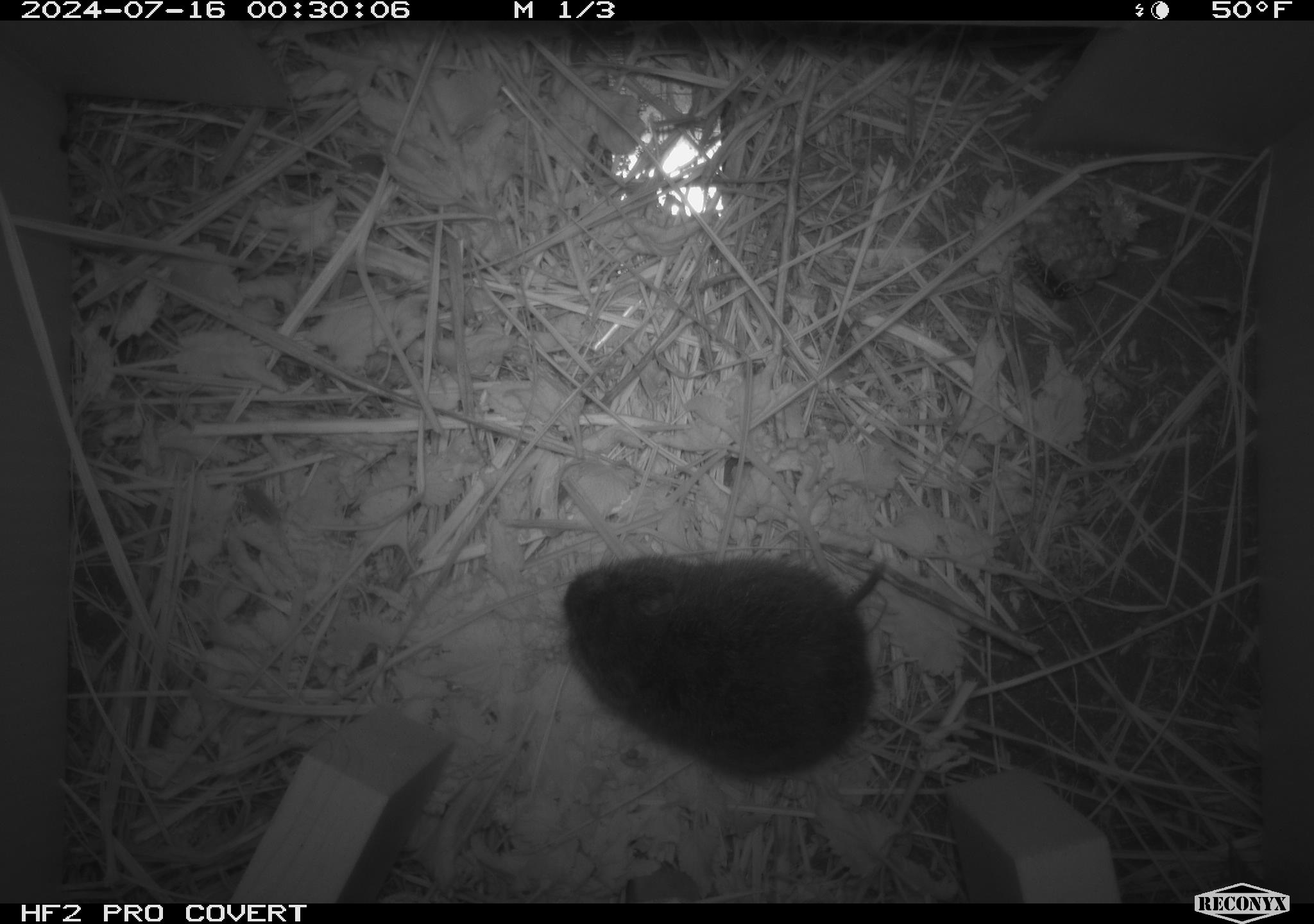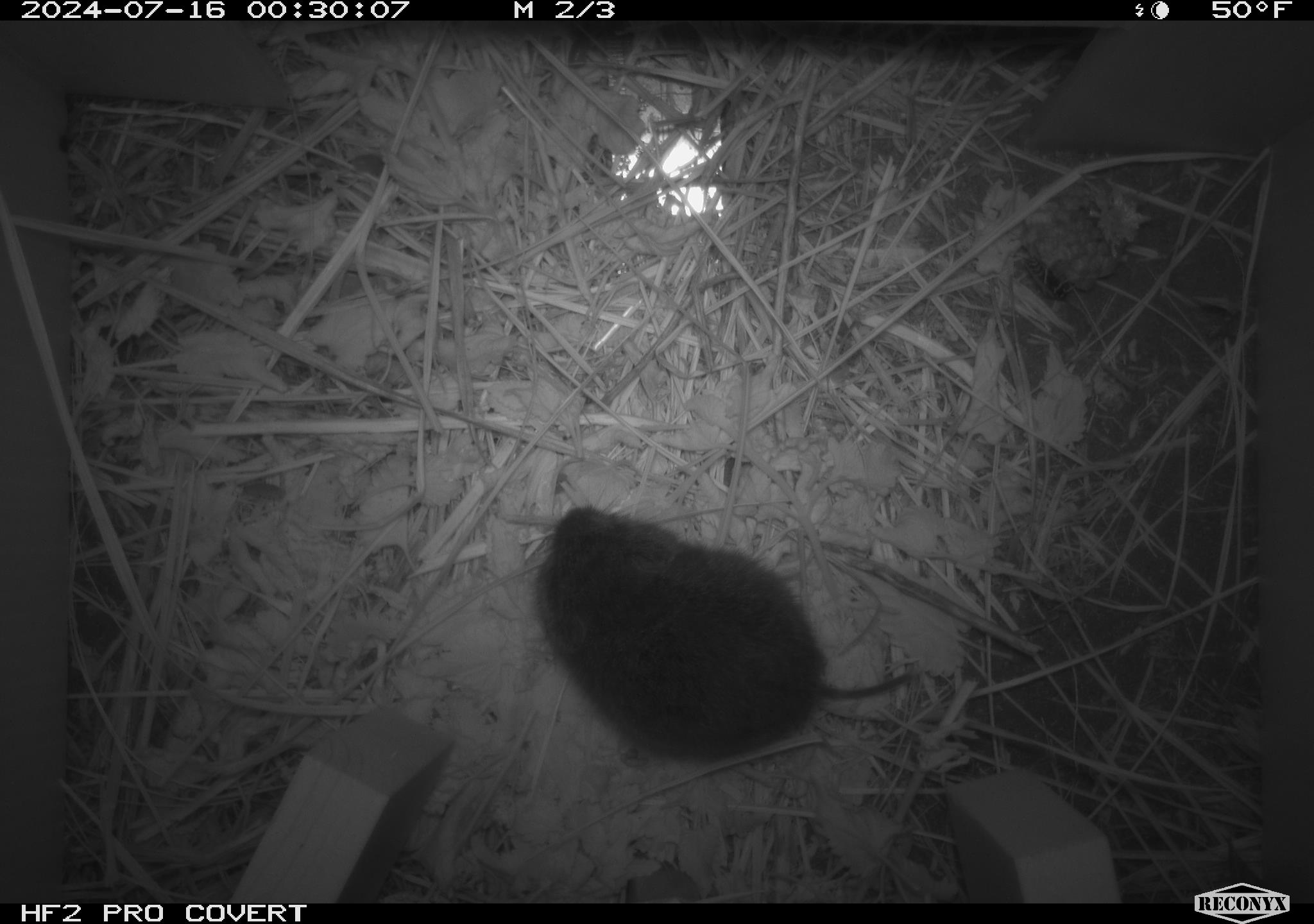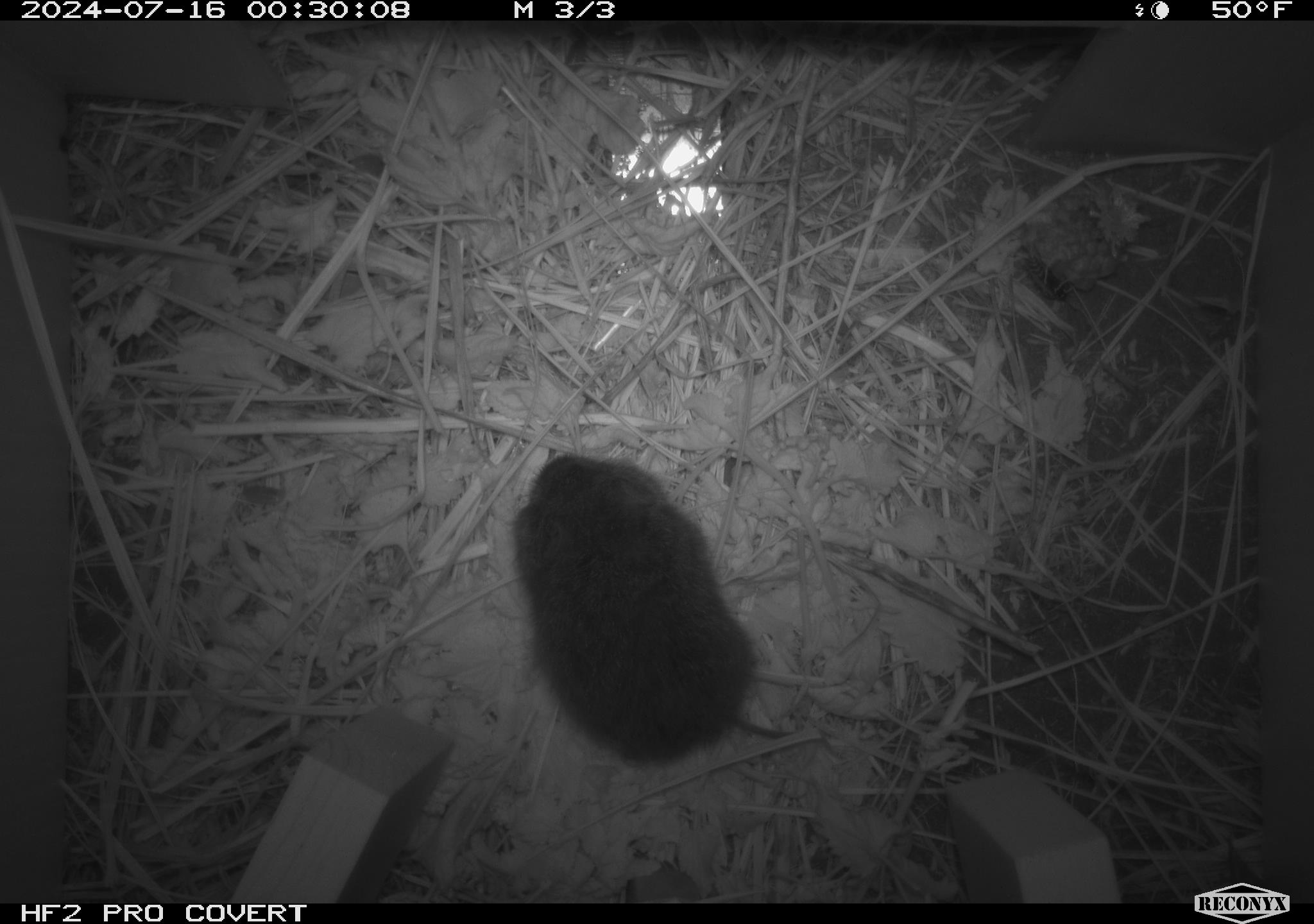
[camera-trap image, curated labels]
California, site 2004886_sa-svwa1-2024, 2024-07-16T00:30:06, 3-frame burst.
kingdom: Animalia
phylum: Arthropoda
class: Insecta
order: Hymenoptera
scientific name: Hymenoptera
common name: ants, bees, wasps, and sawflies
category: hymenoptera order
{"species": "hymenoptera order (ants, bees, wasps, and sawflies) (Hymenoptera)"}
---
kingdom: Animalia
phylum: Chordata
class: Mammalia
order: Rodentia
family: Cricetidae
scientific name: Arvicolinae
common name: voles, lemmings, and muskrats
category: arvicolinae subfamily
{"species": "arvicolinae subfamily (voles, lemmings, and muskrats) (Arvicolinae)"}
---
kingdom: Animalia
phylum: Arthropoda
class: Malacostraca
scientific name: Malacostraca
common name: amphipods, crabs, isopods, krill, lobsters and shrimps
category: malacostracan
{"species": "malacostracan (amphipods, crabs, isopods, krill, lobsters and shrimps) (Malacostraca)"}